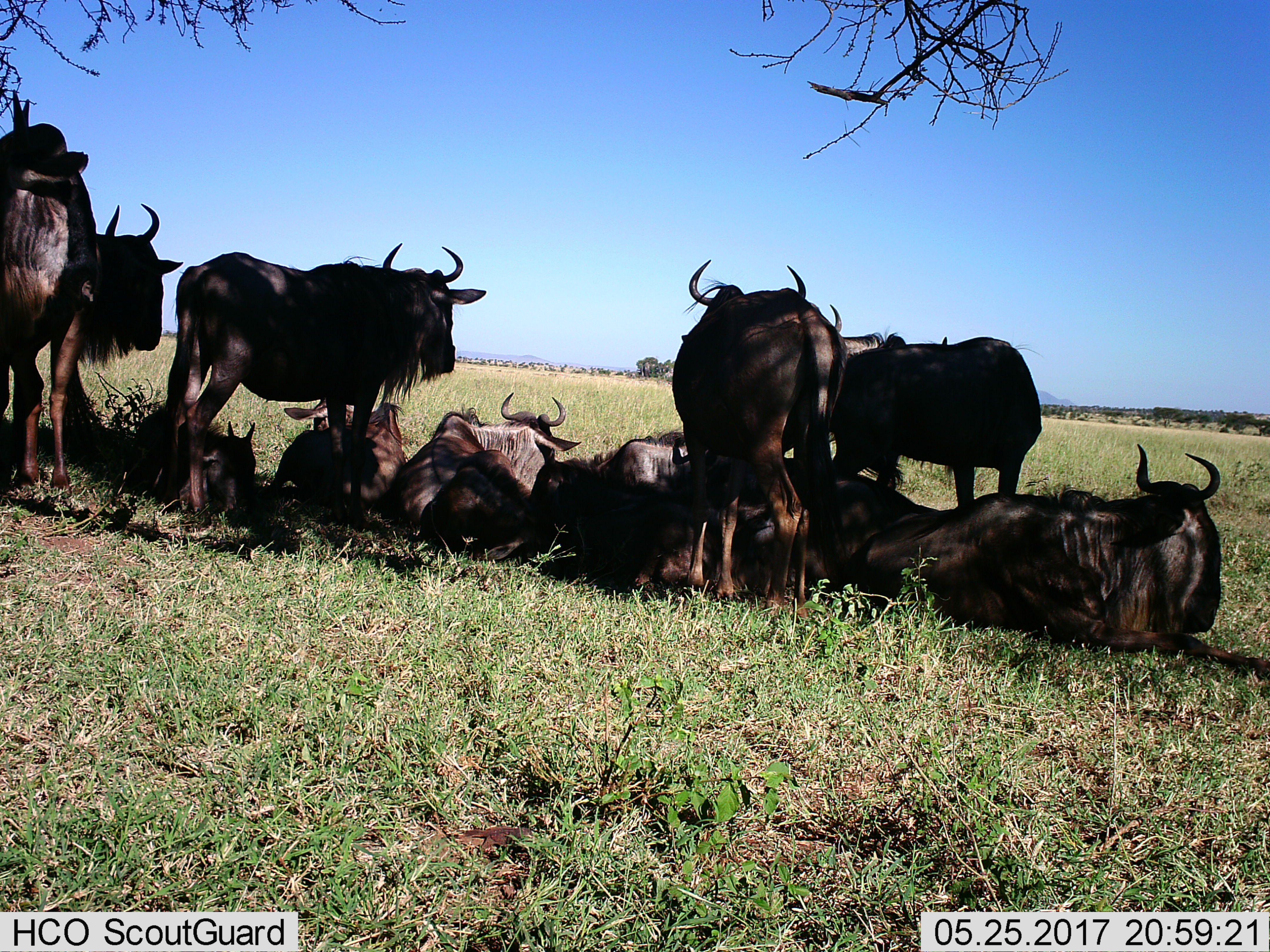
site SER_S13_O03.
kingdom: Animalia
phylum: Chordata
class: Mammalia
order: Artiodactyla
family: Bovidae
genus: Connochaetes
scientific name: Connochaetes taurinus taurinus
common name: blue wildebeest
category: wildebeestblue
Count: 10.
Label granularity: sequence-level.